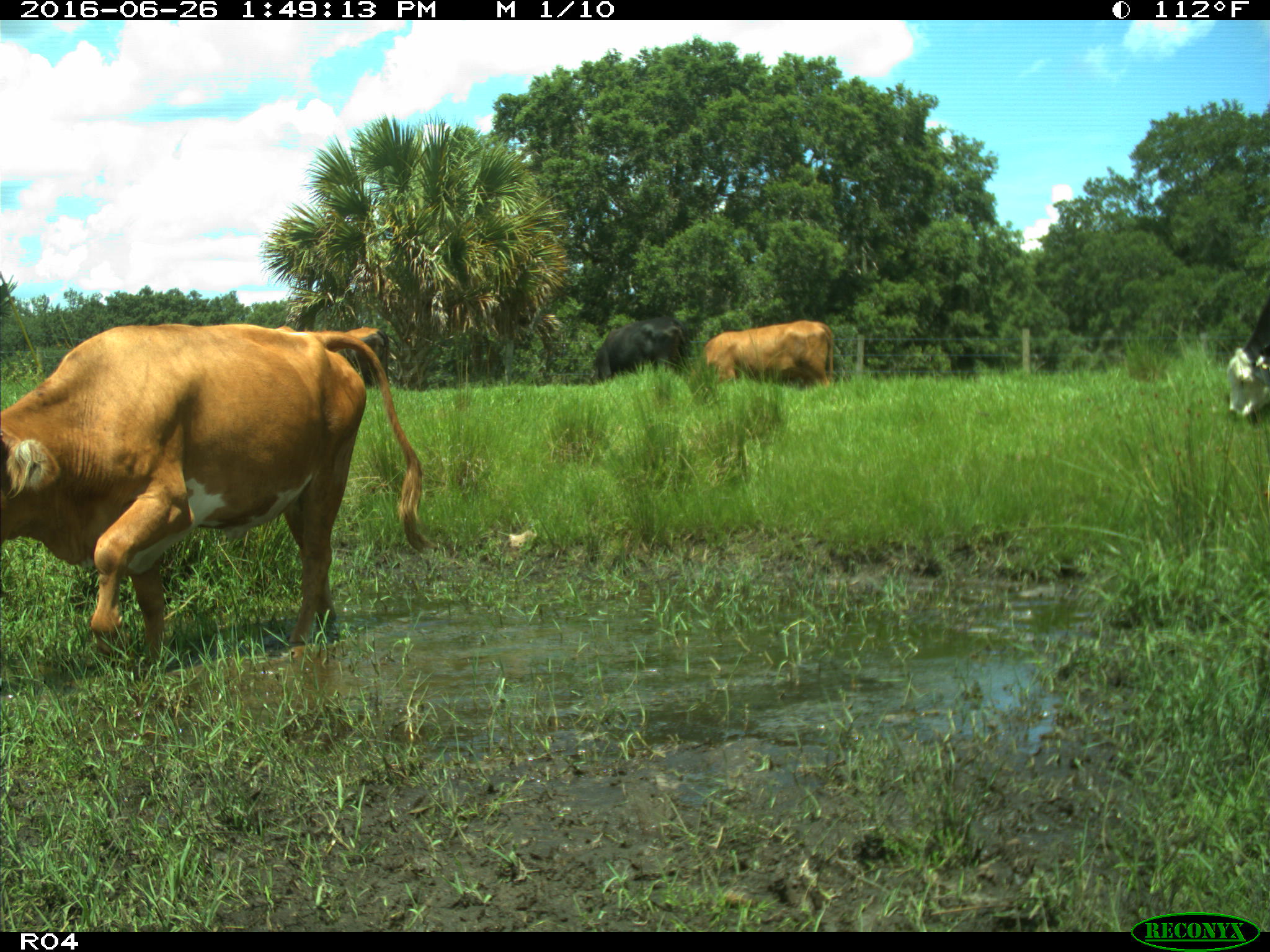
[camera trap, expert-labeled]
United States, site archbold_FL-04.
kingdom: Animalia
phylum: Chordata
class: Mammalia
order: Artiodactyla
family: Bovidae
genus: Bos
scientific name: Bos taurus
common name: domestic cow